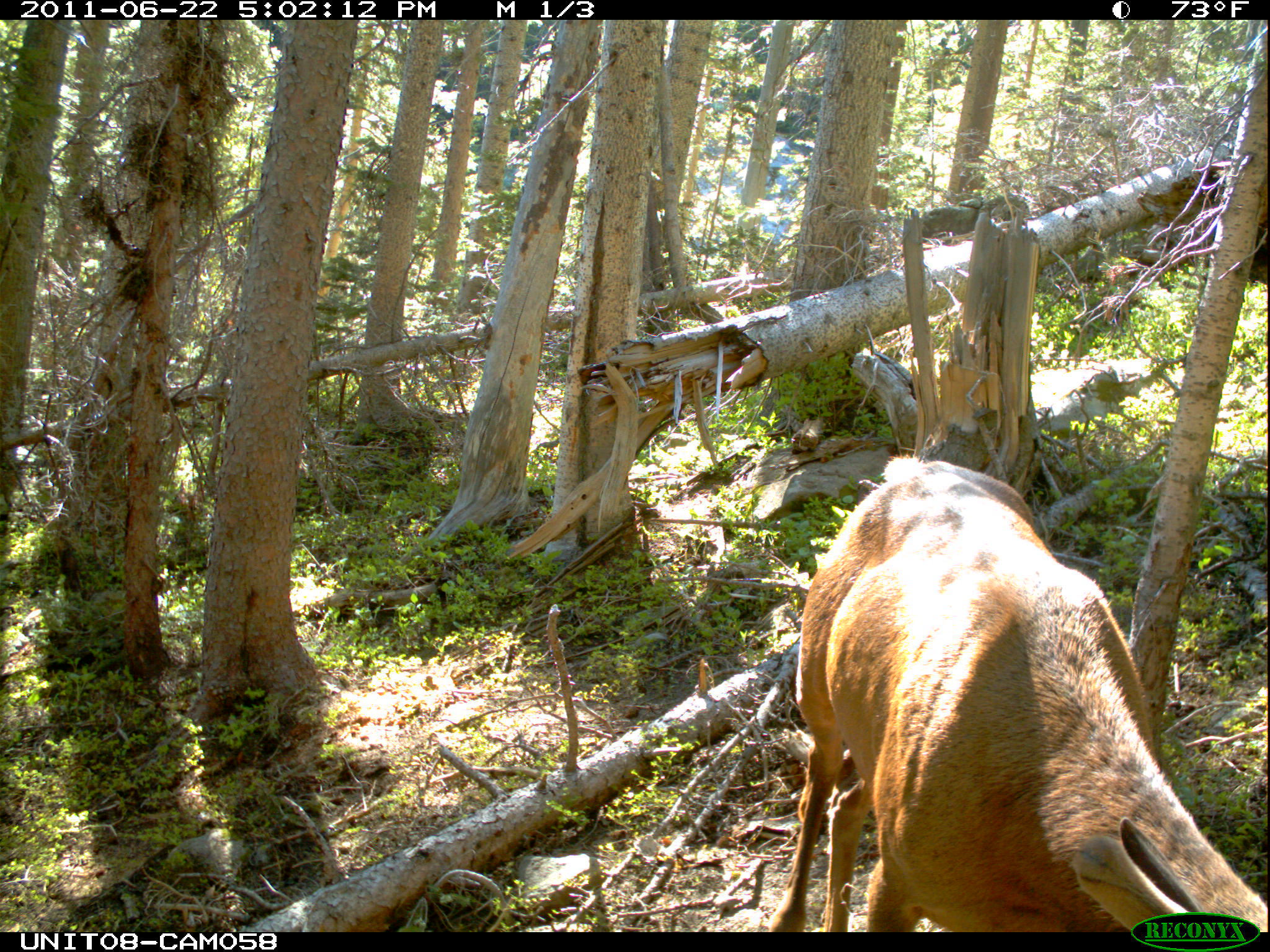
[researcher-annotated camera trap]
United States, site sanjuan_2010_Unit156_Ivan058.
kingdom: Animalia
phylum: Chordata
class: Mammalia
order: Artiodactyla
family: Cervidae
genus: Cervus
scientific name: Cervus elaphus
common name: red deer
Cervus elaphus (red deer).